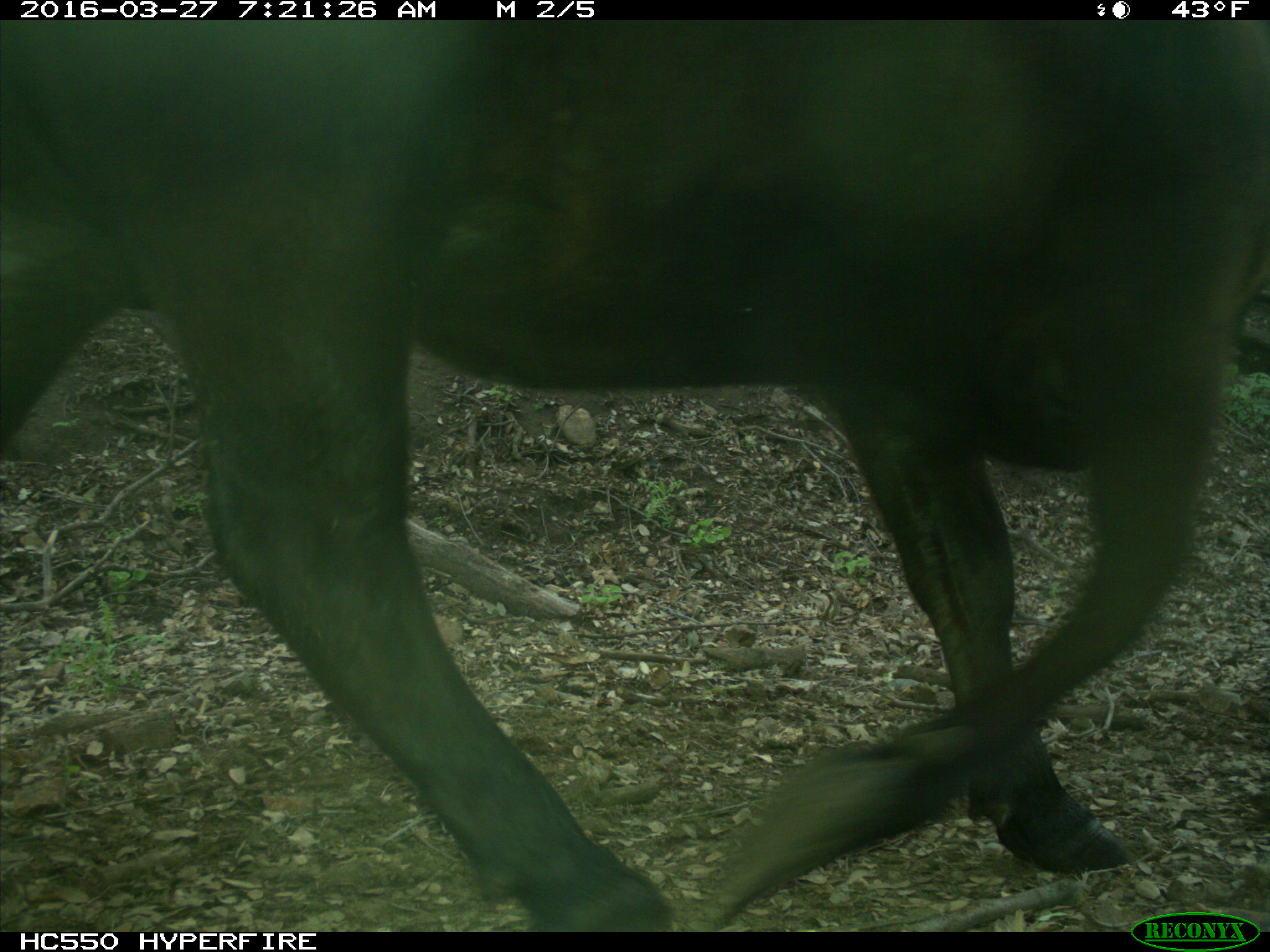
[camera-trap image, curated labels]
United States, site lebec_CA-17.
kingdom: Animalia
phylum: Chordata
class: Mammalia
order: Artiodactyla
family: Bovidae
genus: Bos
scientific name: Bos taurus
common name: domestic cow